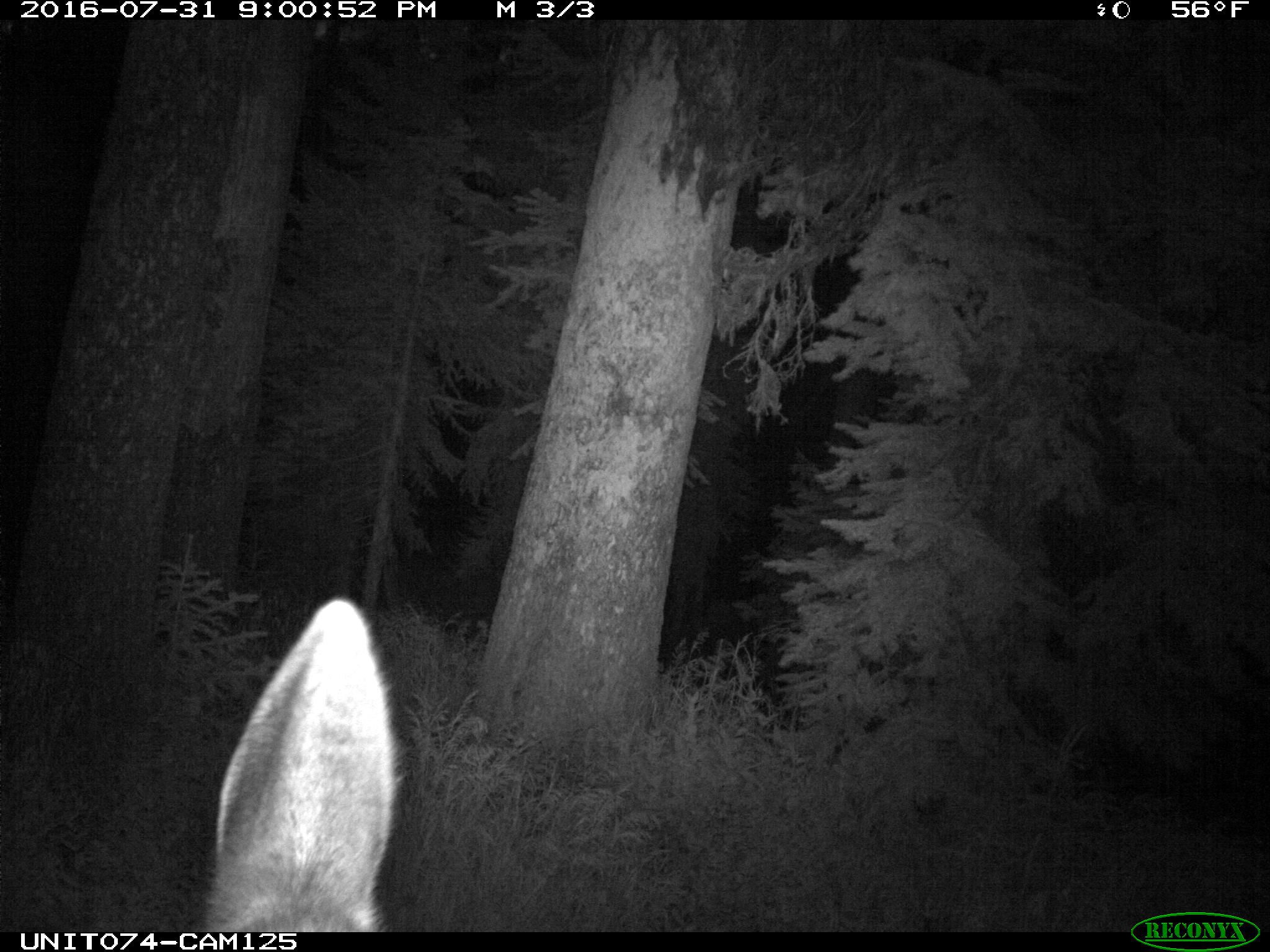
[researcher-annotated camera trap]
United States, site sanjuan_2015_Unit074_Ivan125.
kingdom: Animalia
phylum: Chordata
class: Mammalia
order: Artiodactyla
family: Cervidae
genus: Cervus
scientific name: Cervus elaphus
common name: red deer